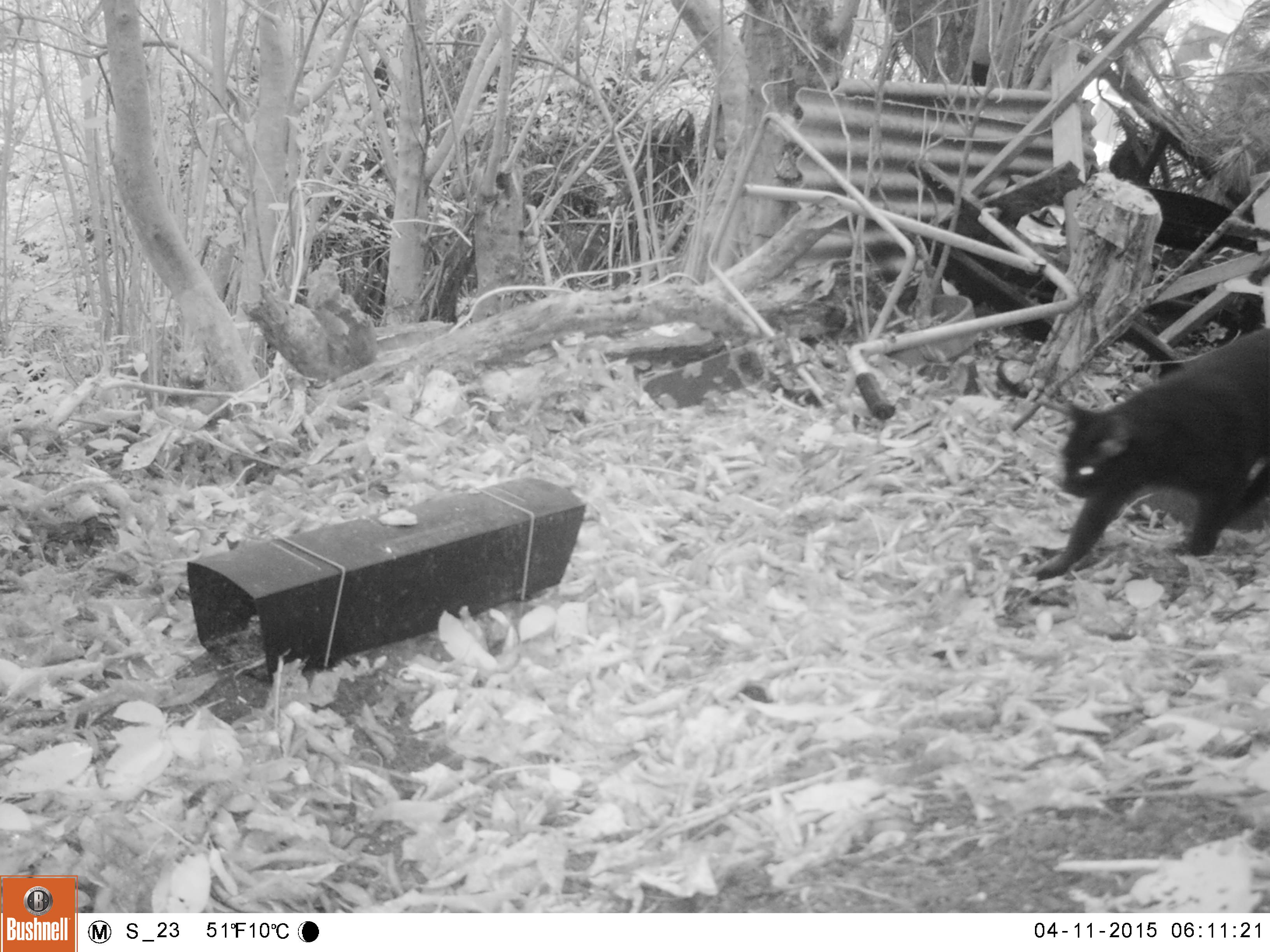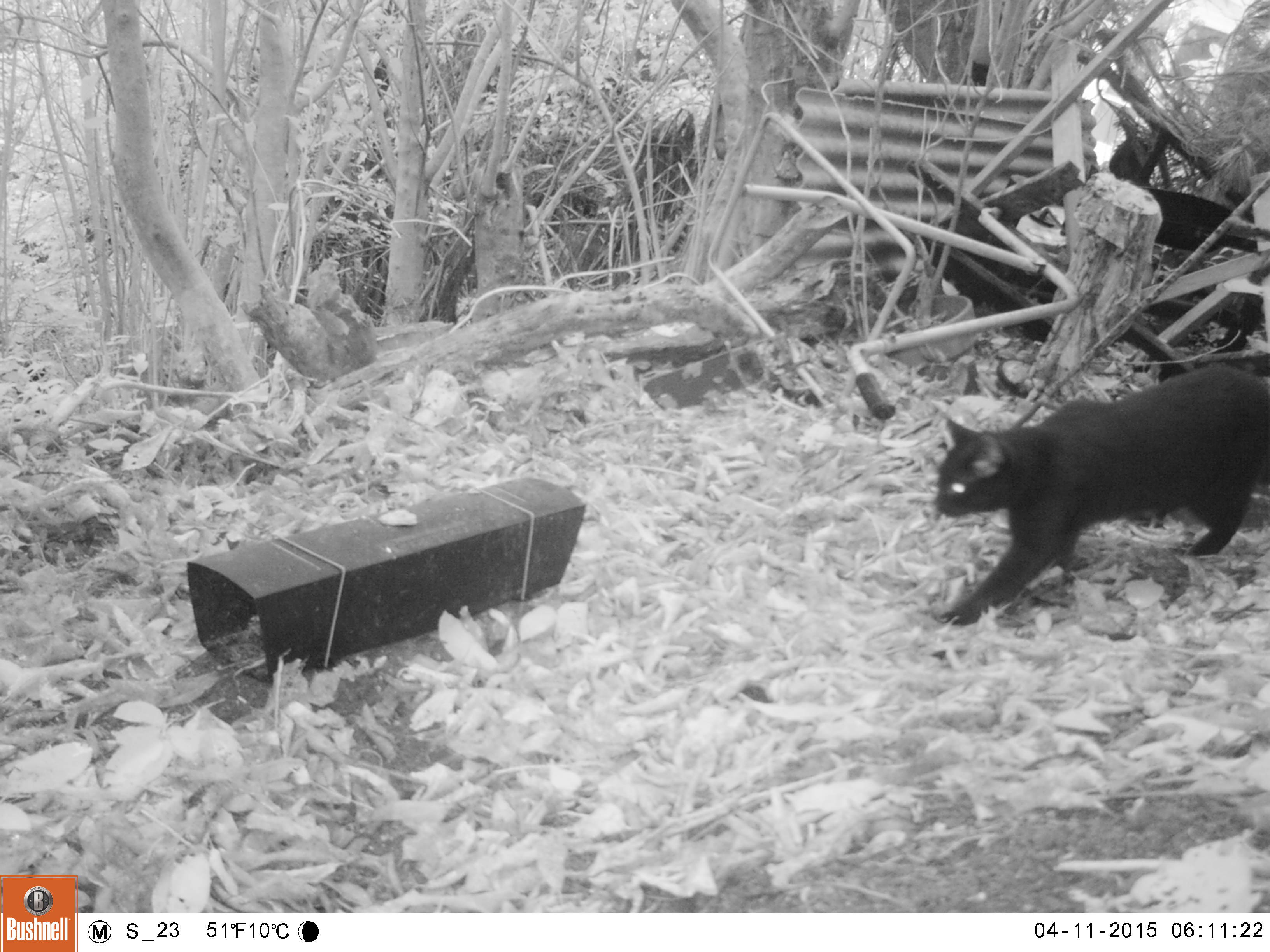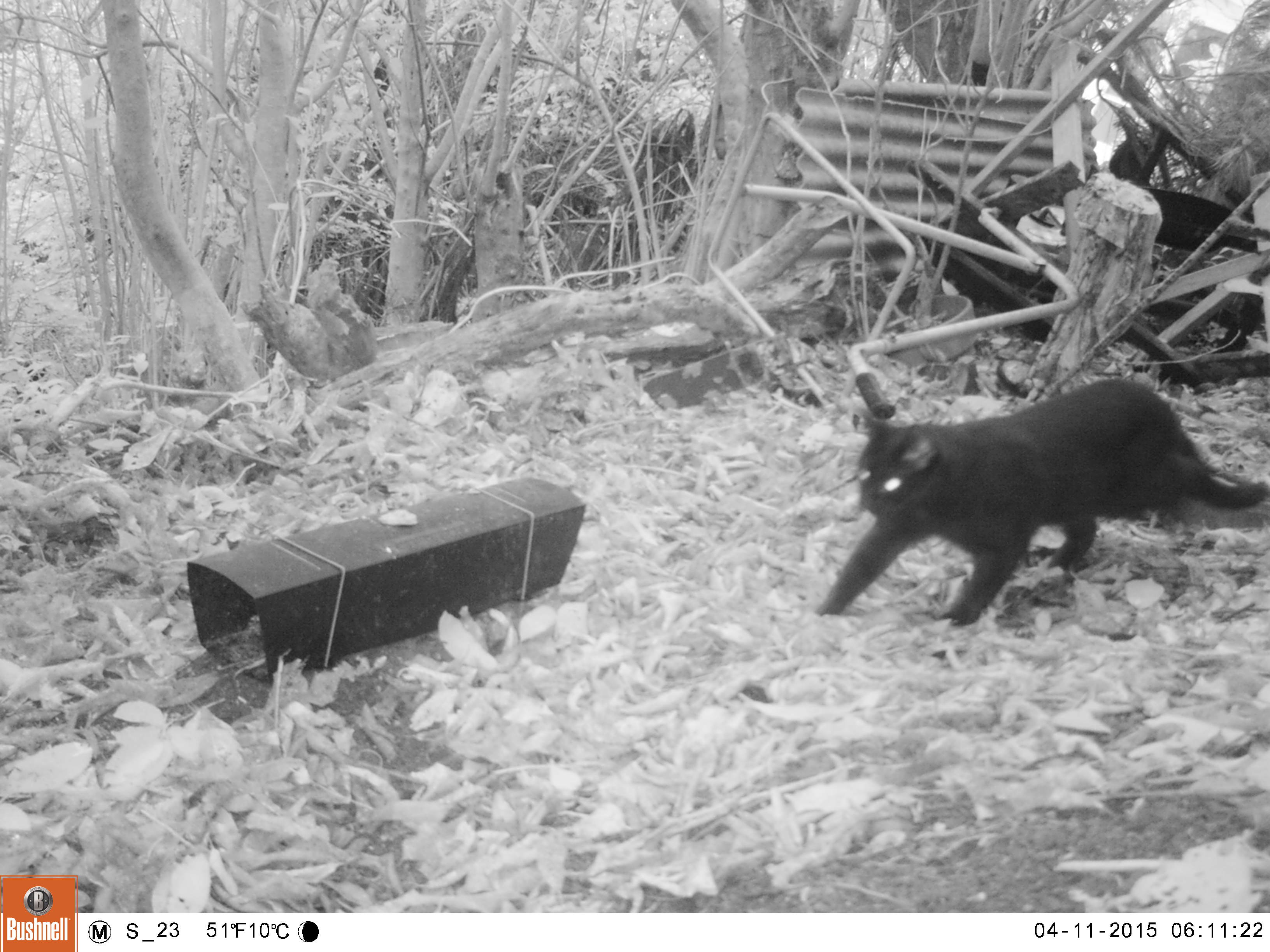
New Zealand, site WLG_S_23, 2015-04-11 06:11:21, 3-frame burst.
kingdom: Animalia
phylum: Chordata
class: Mammalia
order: Carnivora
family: Felidae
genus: Felis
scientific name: Felis catus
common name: domestic cat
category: cat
Cat (domestic cat) (Felis catus).